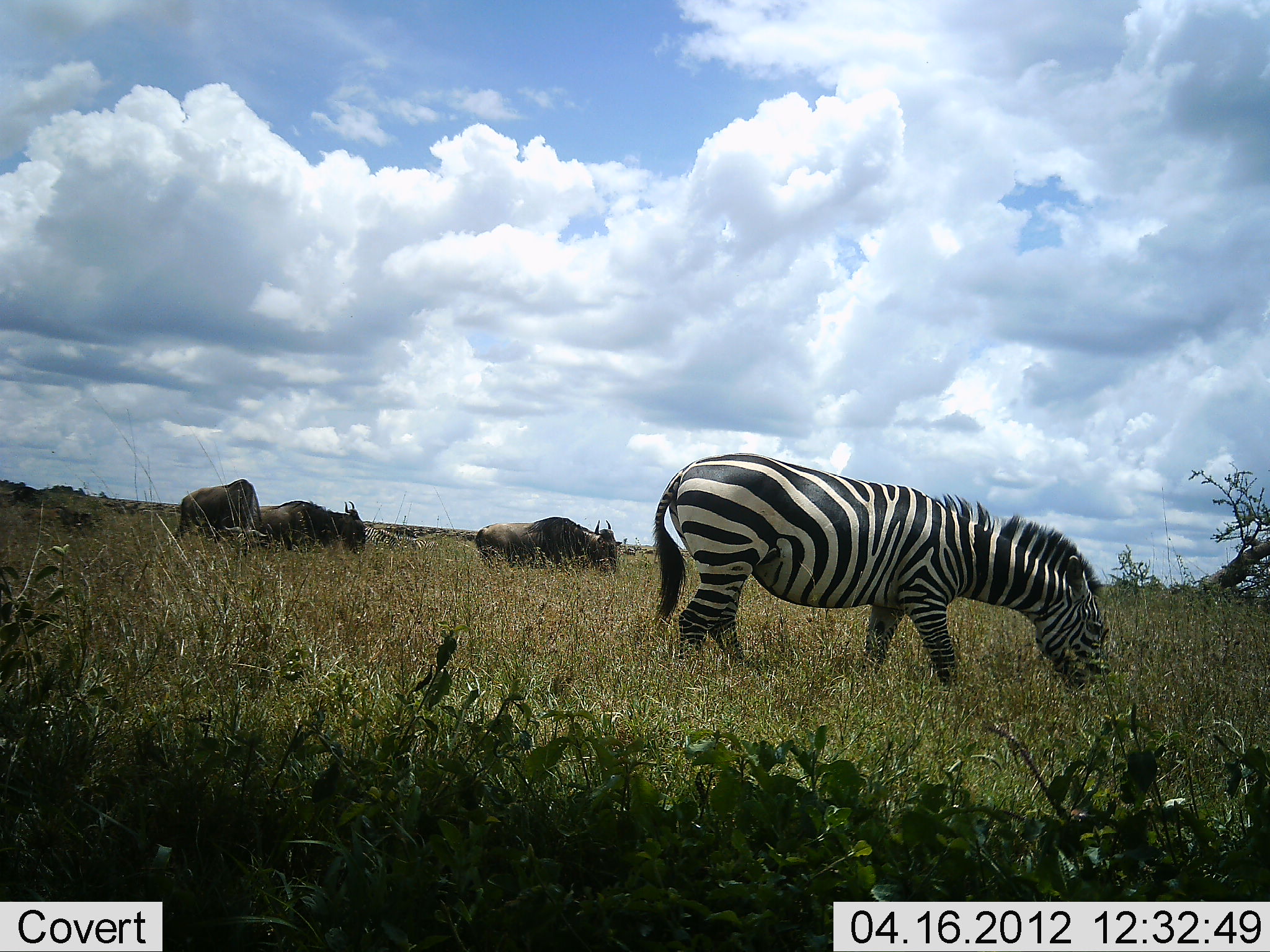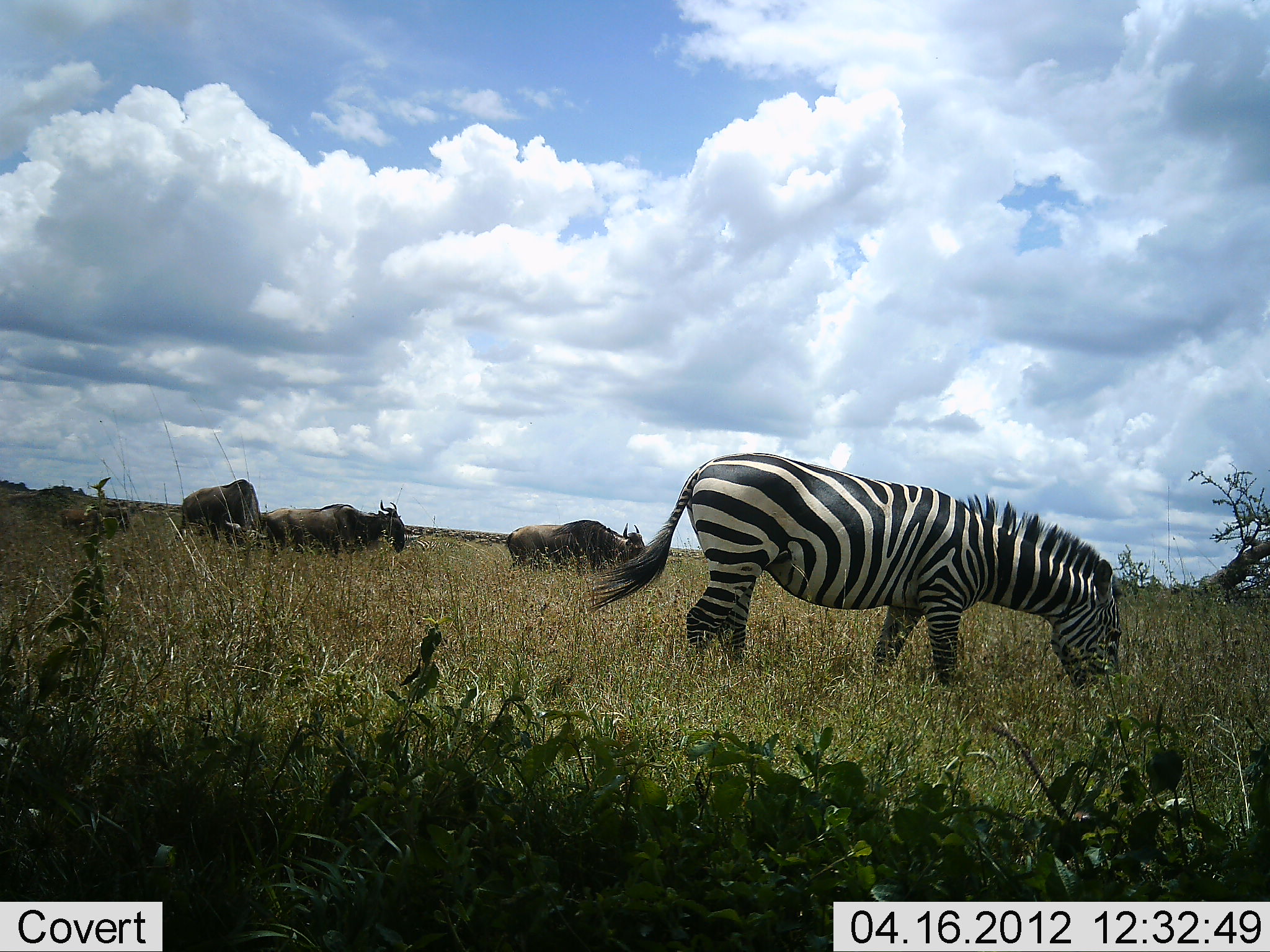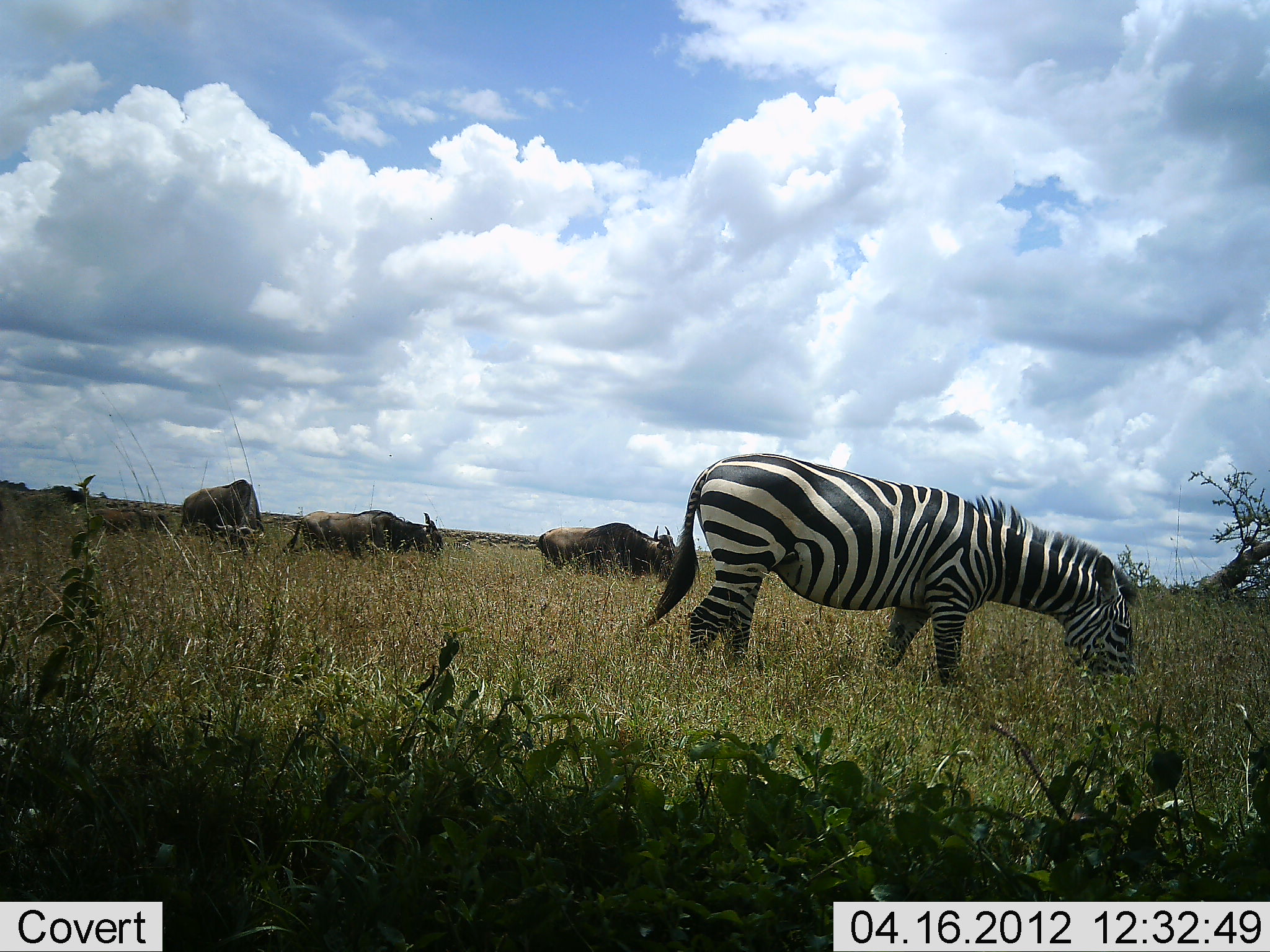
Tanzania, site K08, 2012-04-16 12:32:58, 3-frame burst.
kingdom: Animalia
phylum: Chordata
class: Mammalia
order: Artiodactyla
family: Bovidae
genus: Connochaetes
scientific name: Connochaetes taurinus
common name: blue wildebeest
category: wildebeest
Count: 4.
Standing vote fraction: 44%.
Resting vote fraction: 0%.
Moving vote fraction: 75%.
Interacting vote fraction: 0%.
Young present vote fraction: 12%.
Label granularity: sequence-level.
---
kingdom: Animalia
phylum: Chordata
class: Mammalia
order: Perissodactyla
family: Equidae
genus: Equus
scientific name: Equus quagga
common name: plains zebra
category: zebra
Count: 1.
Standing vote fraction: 19%.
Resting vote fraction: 0%.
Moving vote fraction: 6%.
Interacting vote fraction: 0%.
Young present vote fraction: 0%.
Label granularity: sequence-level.